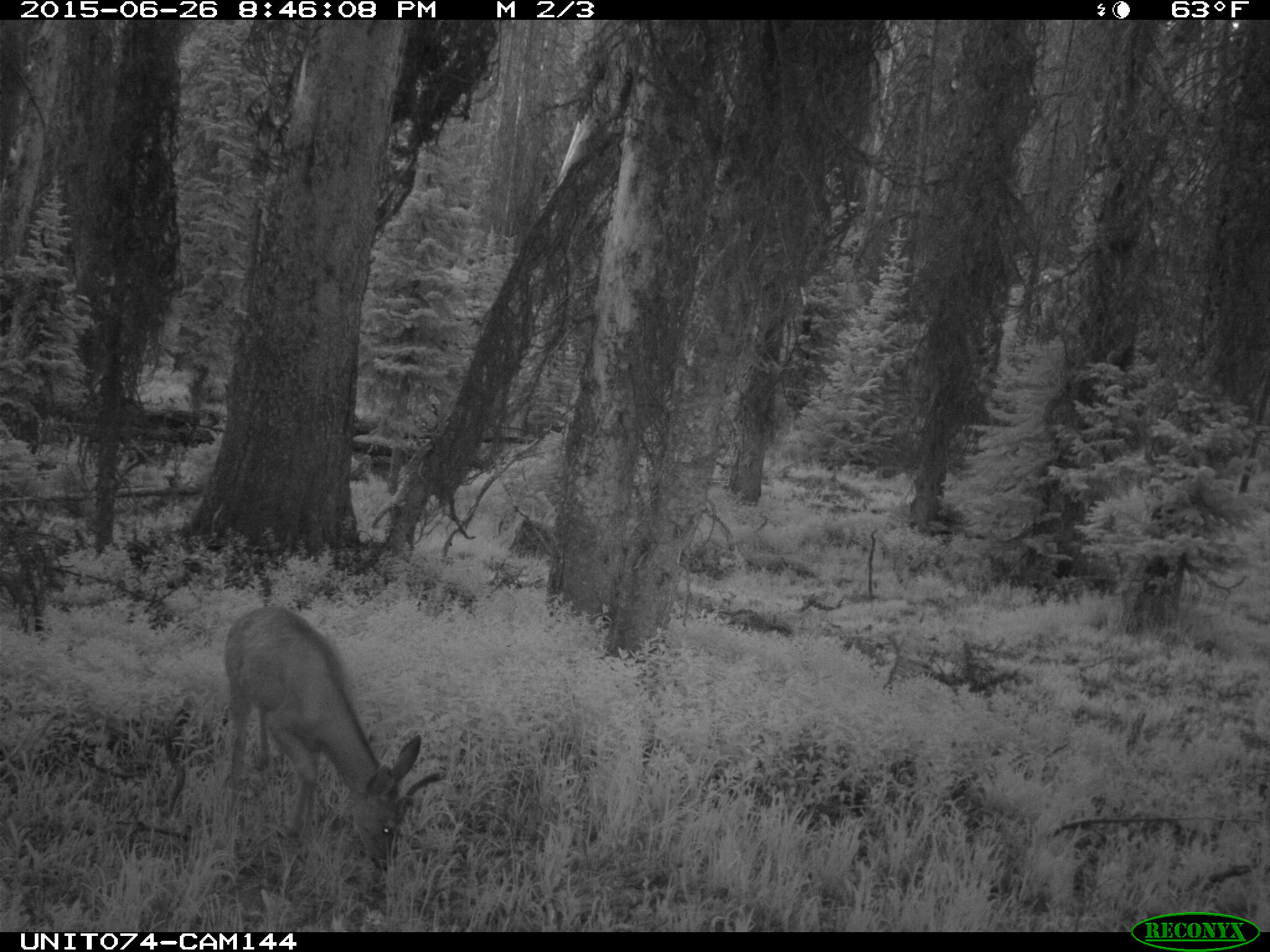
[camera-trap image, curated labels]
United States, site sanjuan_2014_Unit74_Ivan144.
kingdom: Animalia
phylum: Chordata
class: Mammalia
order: Artiodactyla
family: Cervidae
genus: Odocoileus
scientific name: Odocoileus hemionus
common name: mule deer